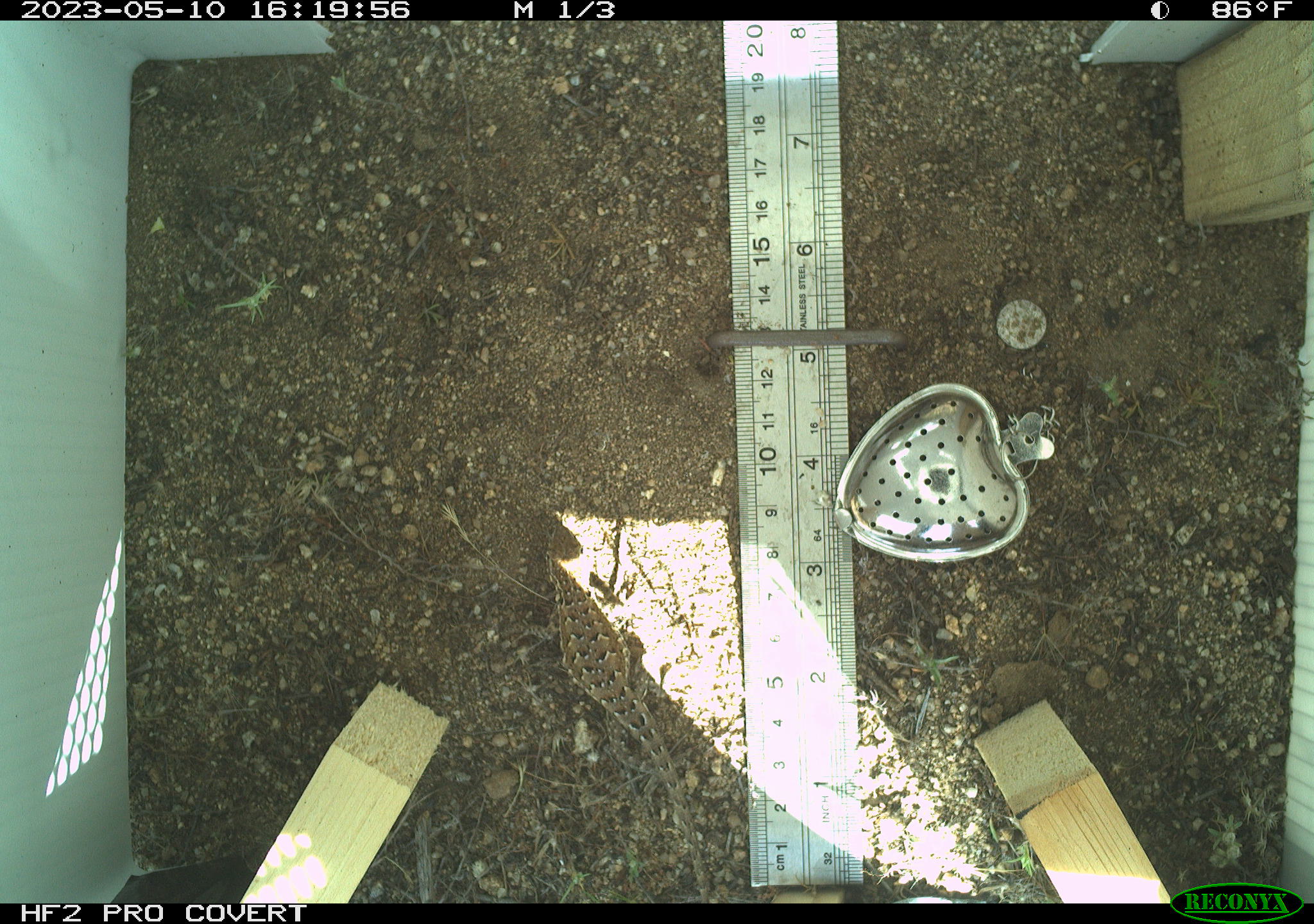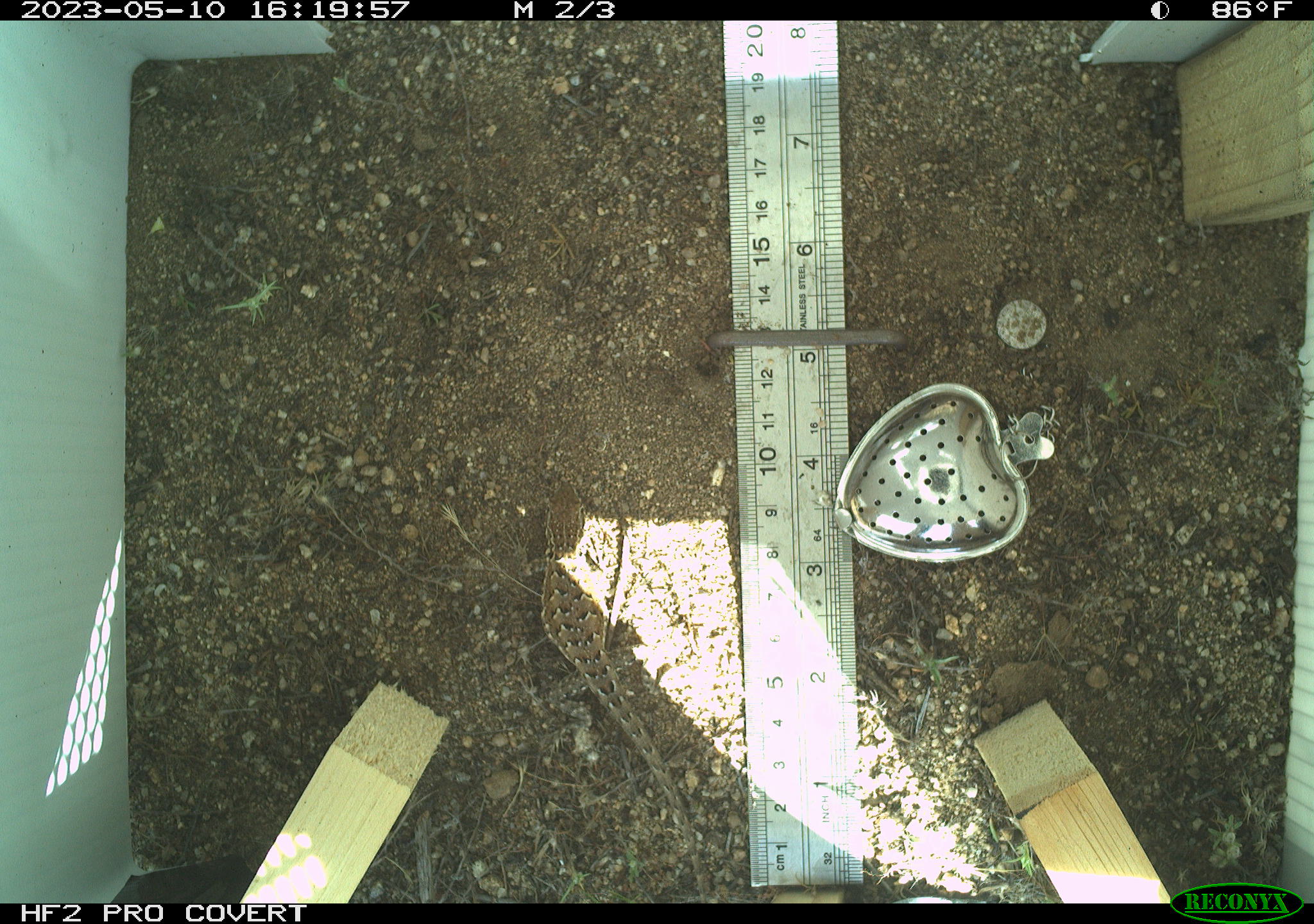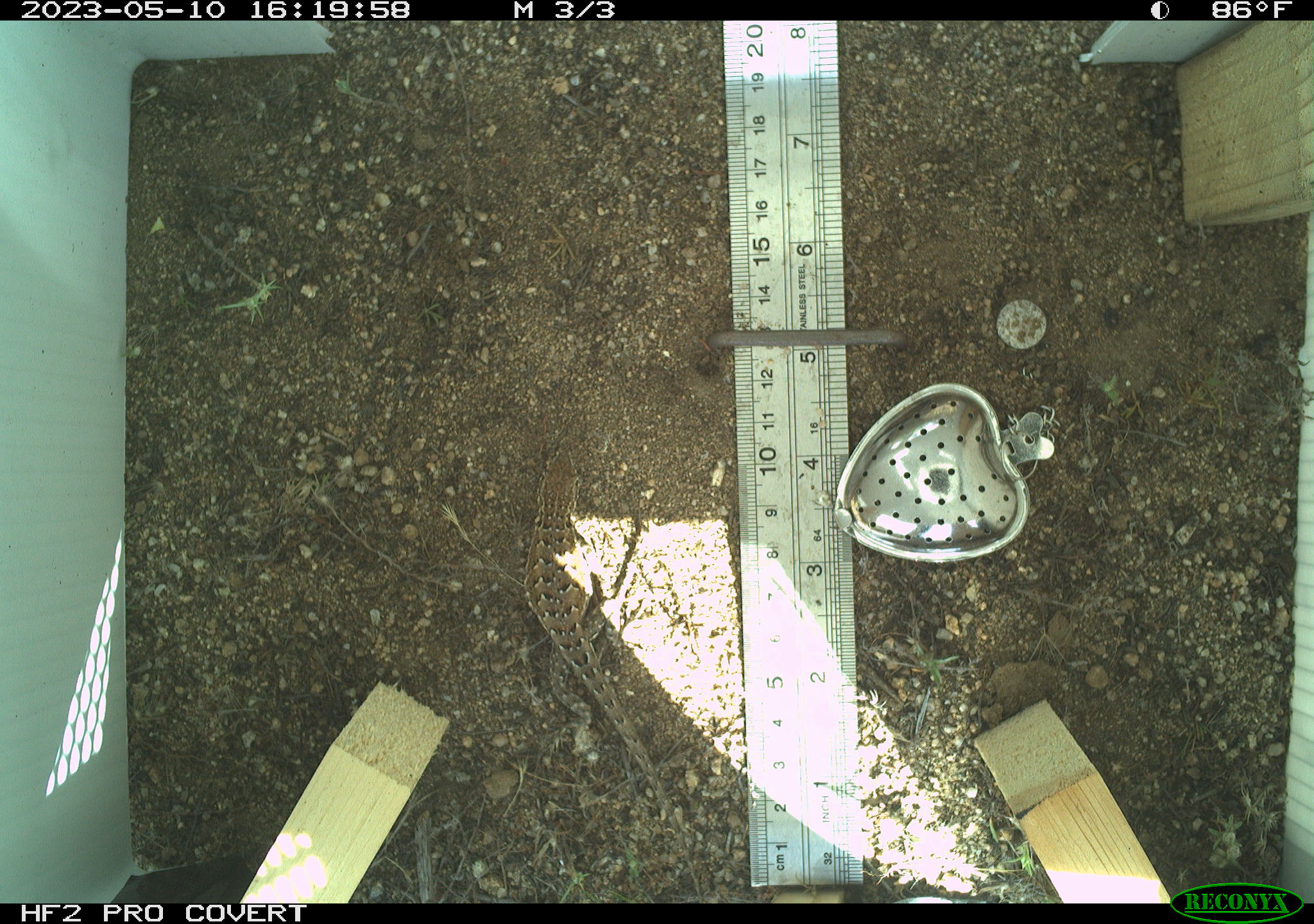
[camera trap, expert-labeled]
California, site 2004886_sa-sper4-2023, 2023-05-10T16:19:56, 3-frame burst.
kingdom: Animalia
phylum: Chordata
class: Reptilia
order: Squamata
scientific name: Squamata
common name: lizards and snakes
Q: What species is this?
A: Lizards and snakes (Squamata).